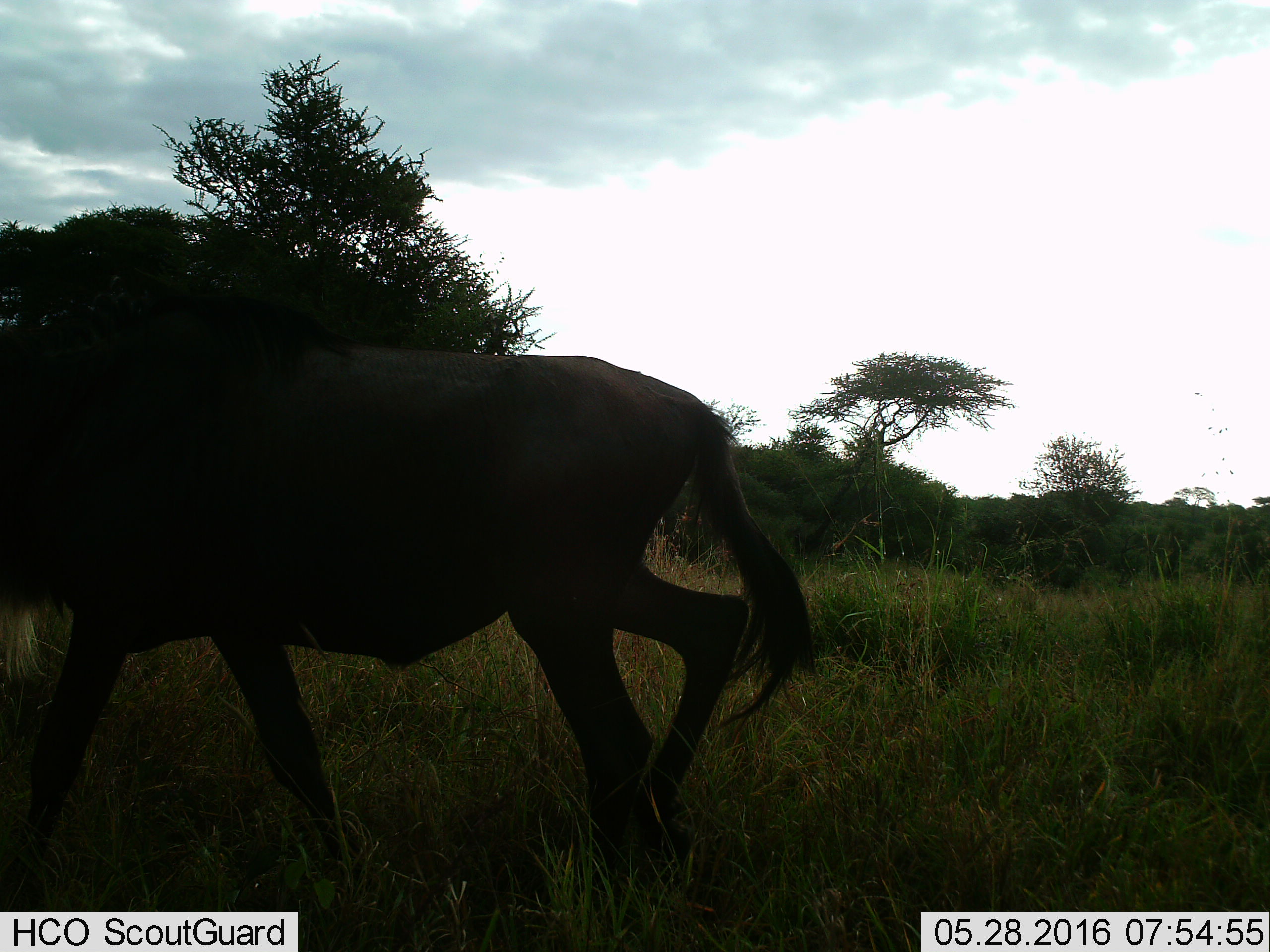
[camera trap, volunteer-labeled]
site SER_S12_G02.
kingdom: Animalia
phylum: Chordata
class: Mammalia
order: Artiodactyla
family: Bovidae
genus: Connochaetes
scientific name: Connochaetes taurinus taurinus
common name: blue wildebeest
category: wildebeestblue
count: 1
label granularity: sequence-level